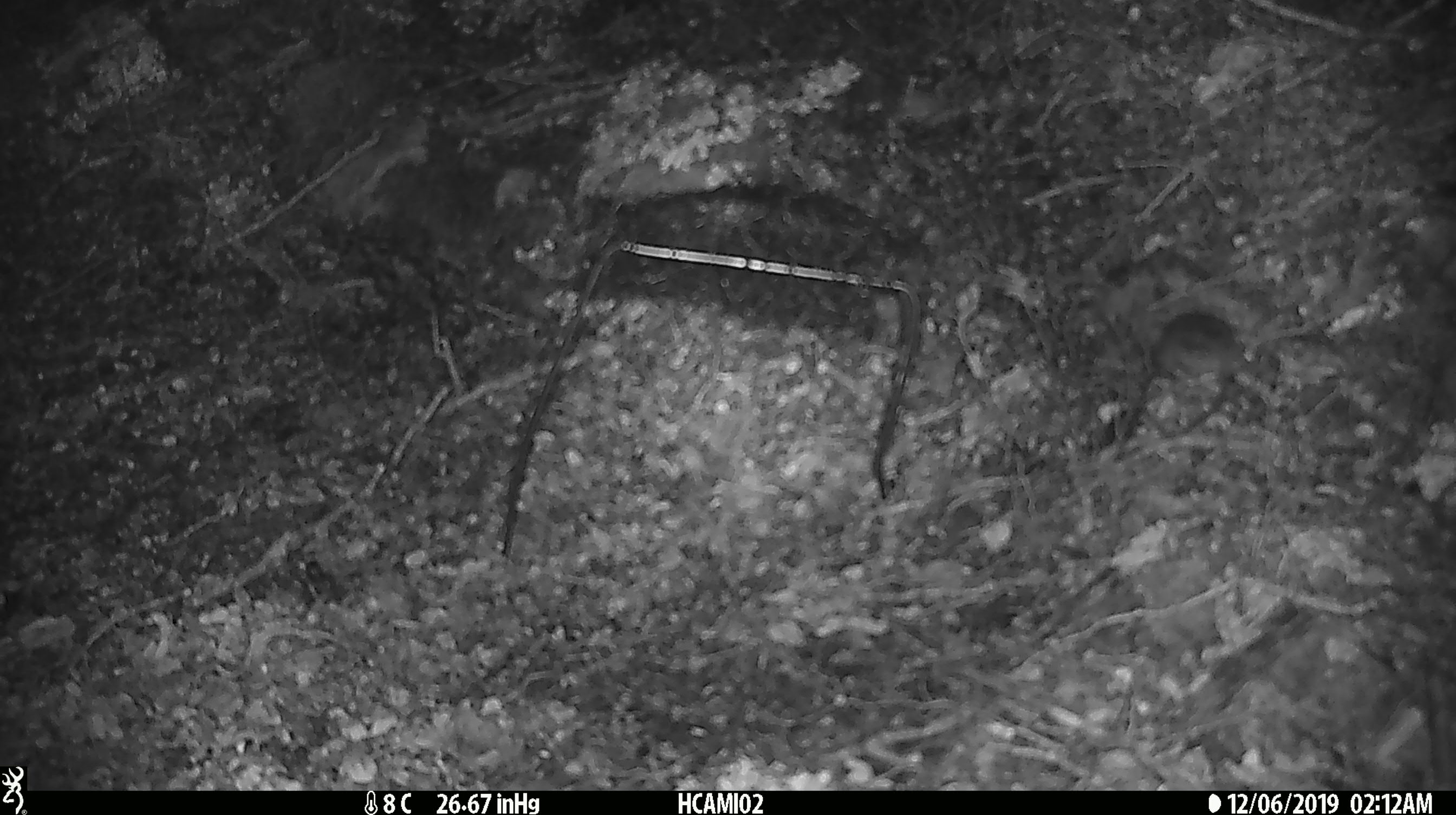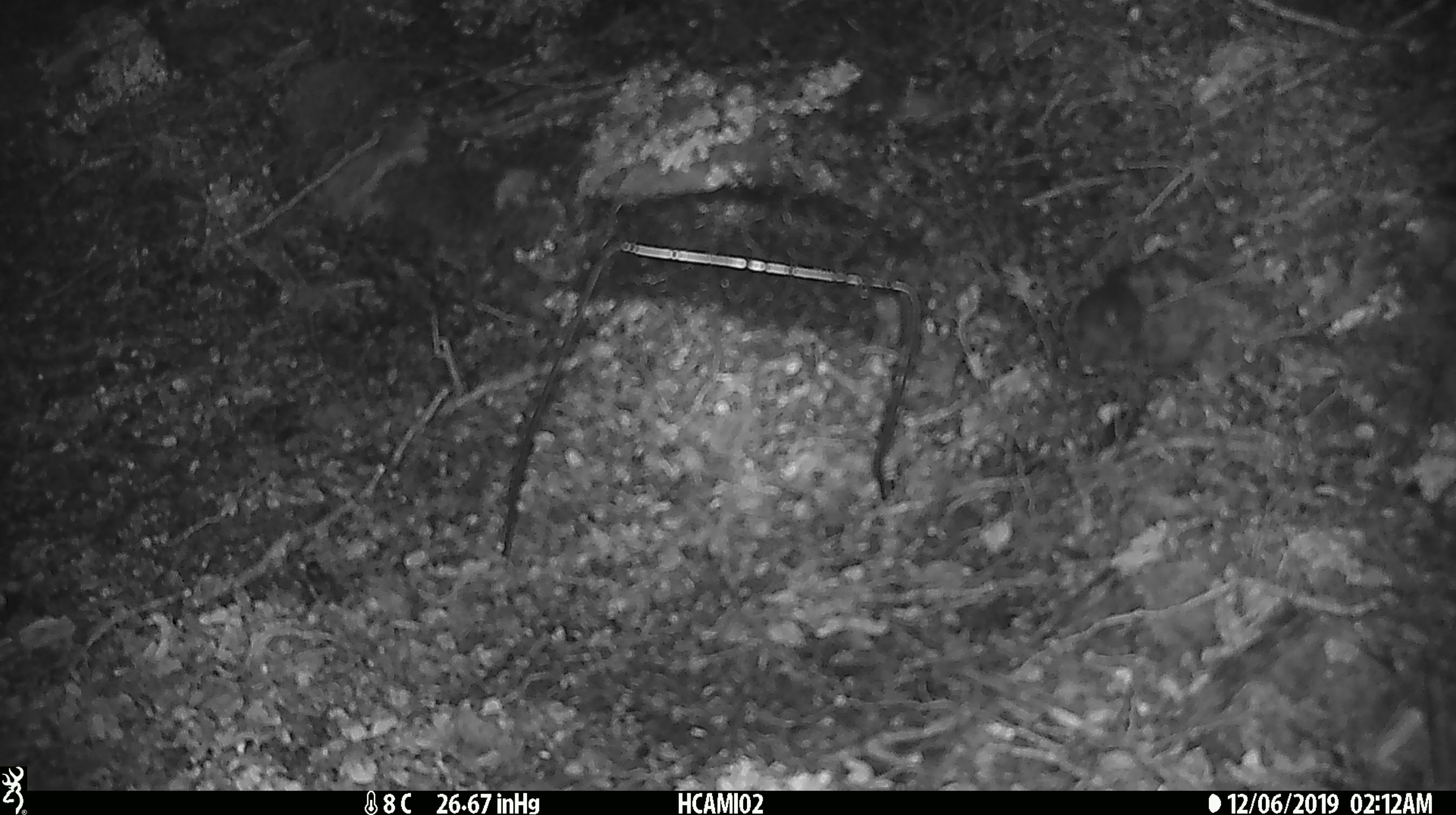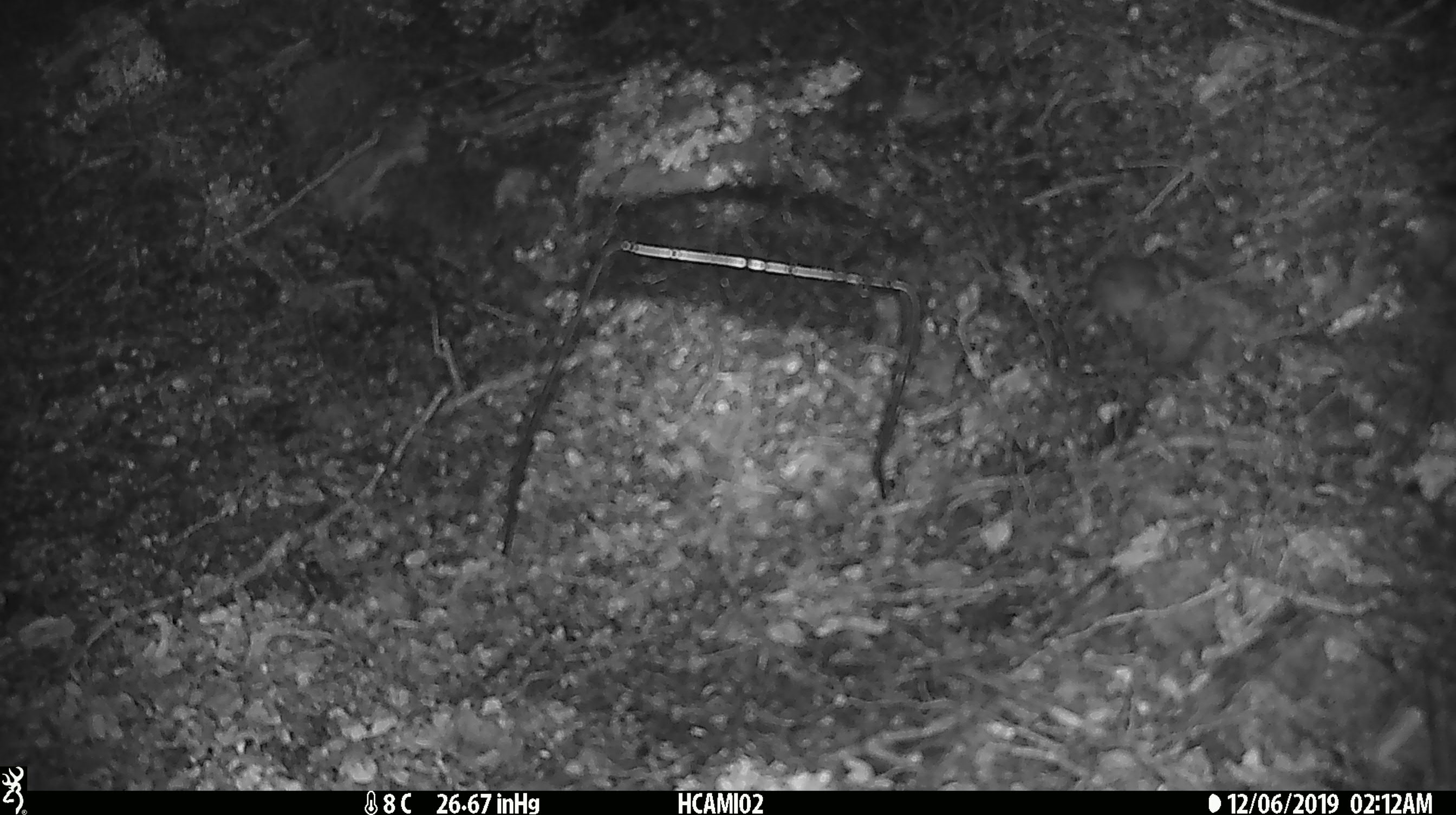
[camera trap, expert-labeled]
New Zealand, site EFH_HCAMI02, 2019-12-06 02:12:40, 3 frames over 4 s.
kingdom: Animalia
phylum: Chordata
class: Mammalia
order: Rodentia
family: Muridae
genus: Mus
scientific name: Mus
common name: mouse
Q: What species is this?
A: Mouse (Mus).